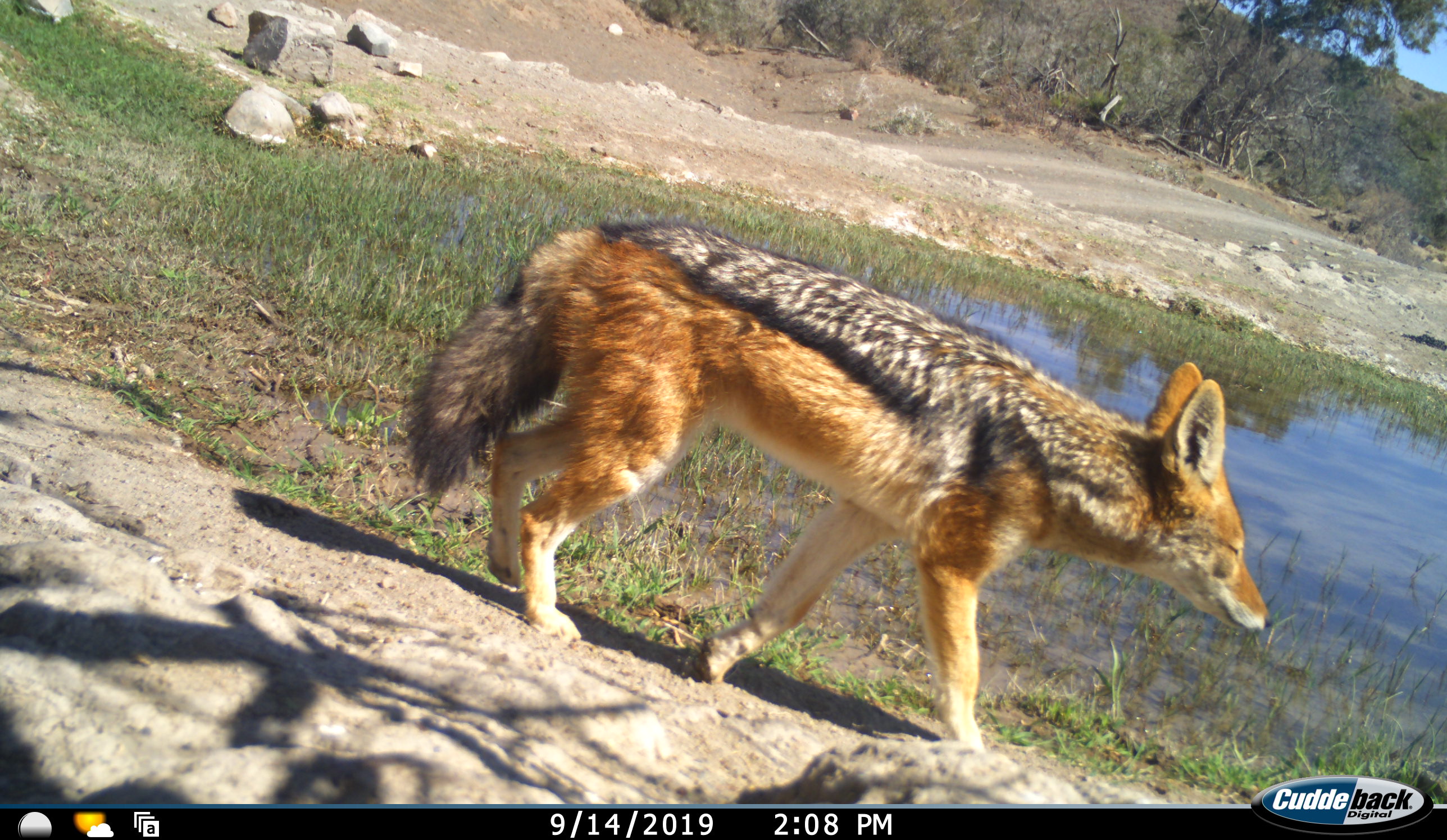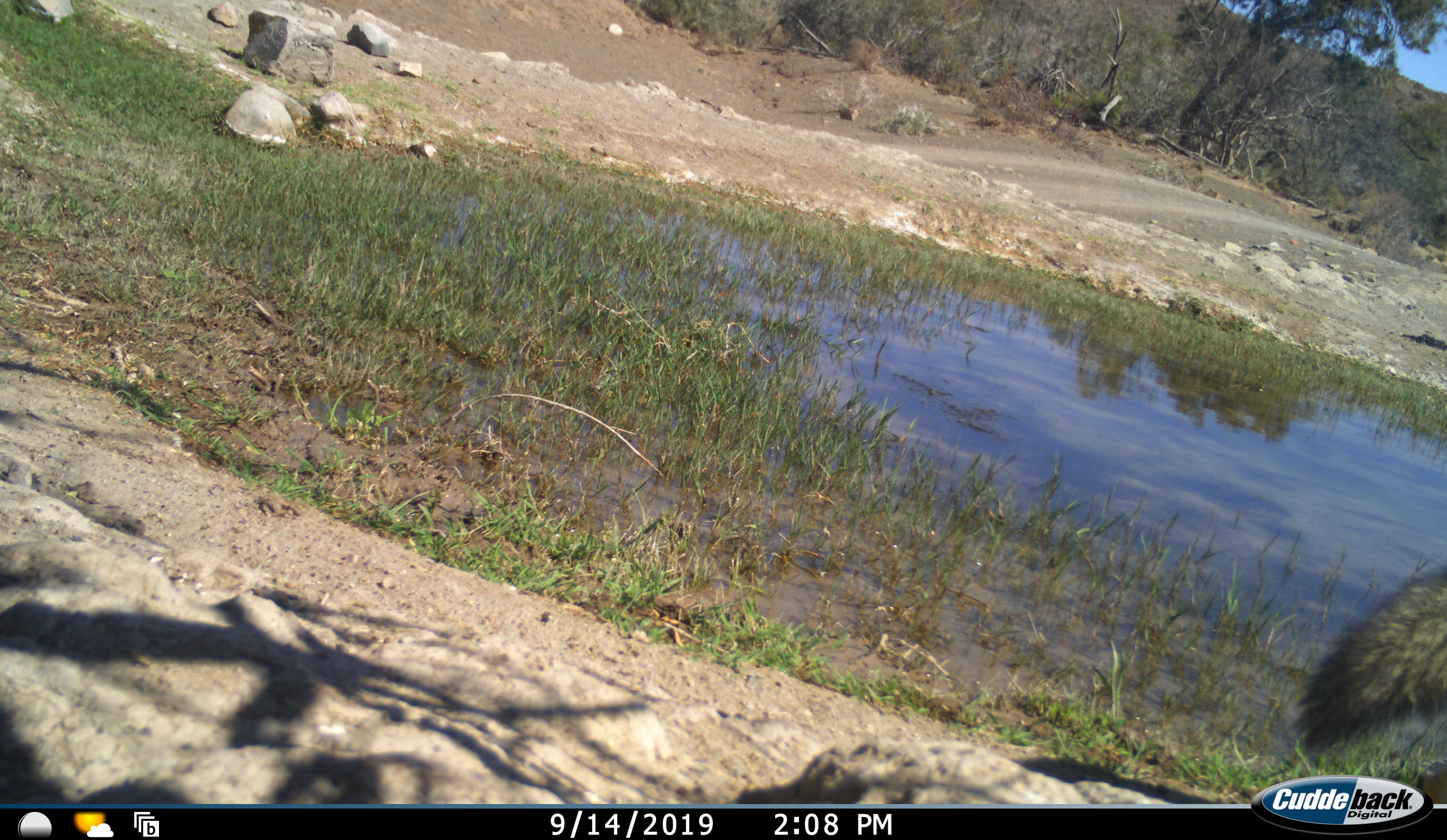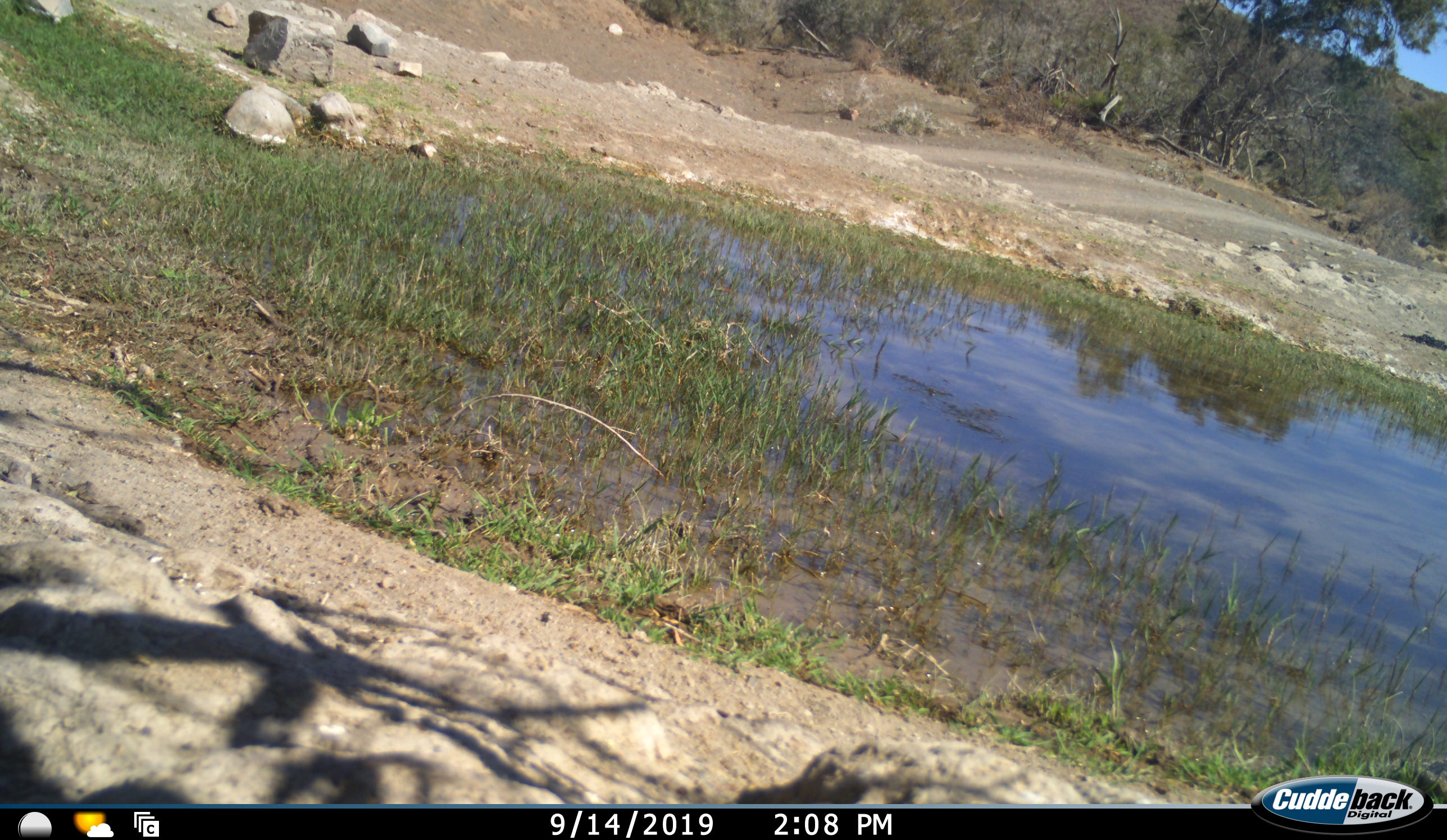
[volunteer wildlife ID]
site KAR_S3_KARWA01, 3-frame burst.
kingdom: Animalia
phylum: Chordata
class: Mammalia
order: Carnivora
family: Canidae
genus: Lupulella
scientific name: Lupulella mesomelas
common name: black-backed jackal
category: jackalblackbacked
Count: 1.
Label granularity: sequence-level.